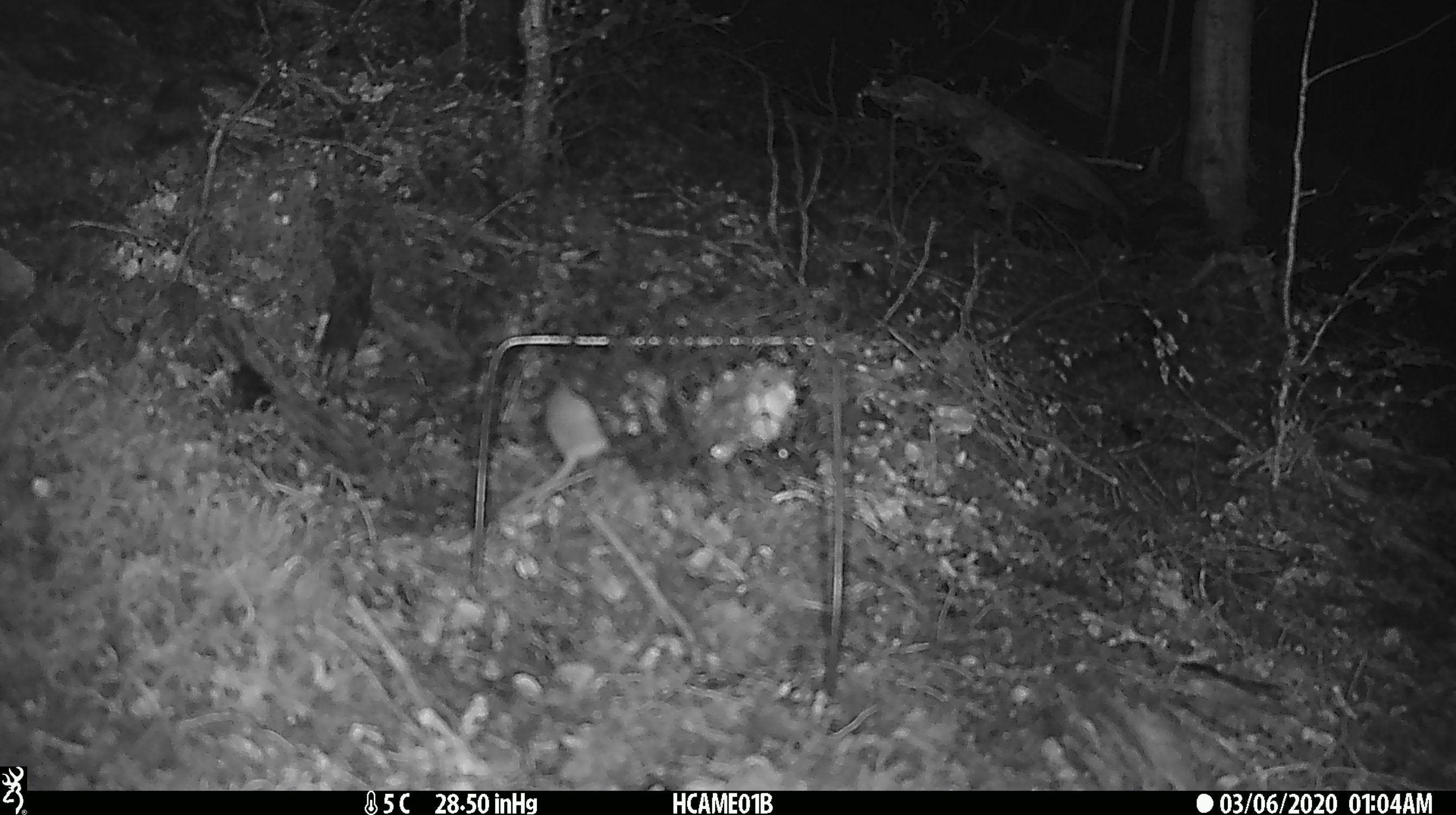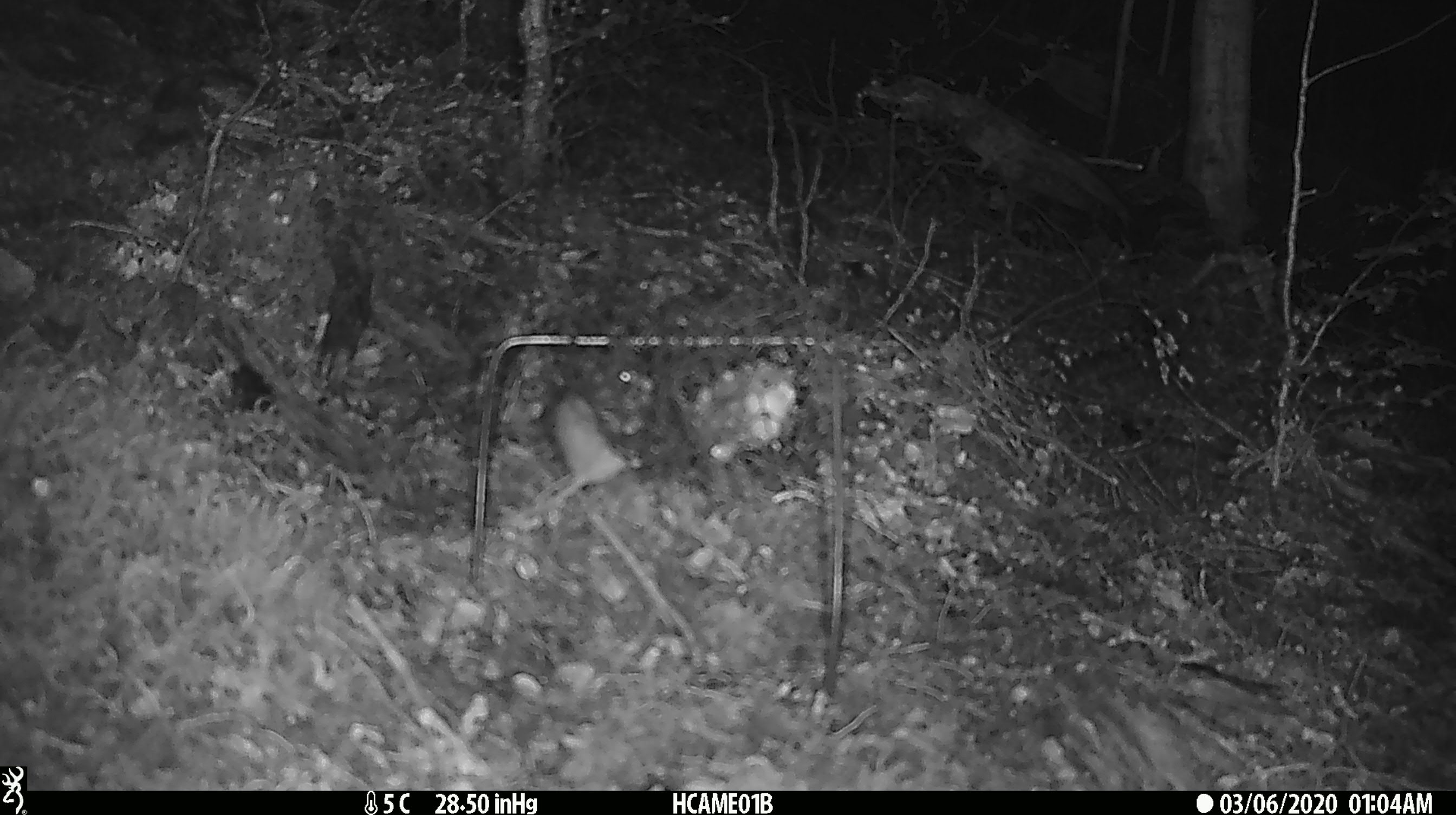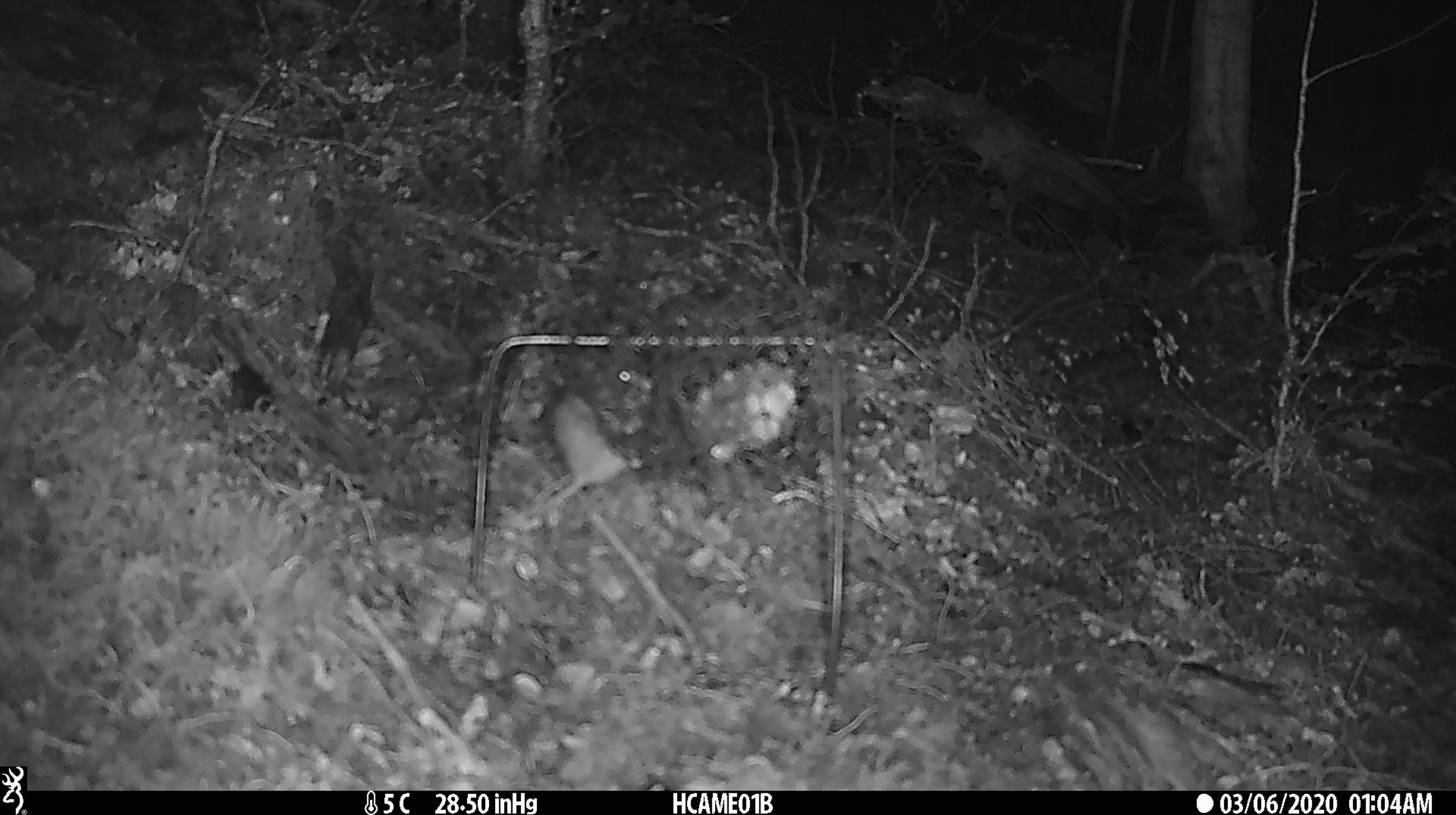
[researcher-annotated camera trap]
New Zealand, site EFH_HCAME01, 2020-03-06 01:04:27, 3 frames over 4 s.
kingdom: Animalia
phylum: Chordata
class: Mammalia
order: Rodentia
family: Muridae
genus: Mus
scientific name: Mus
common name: mouse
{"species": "mouse (Mus)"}